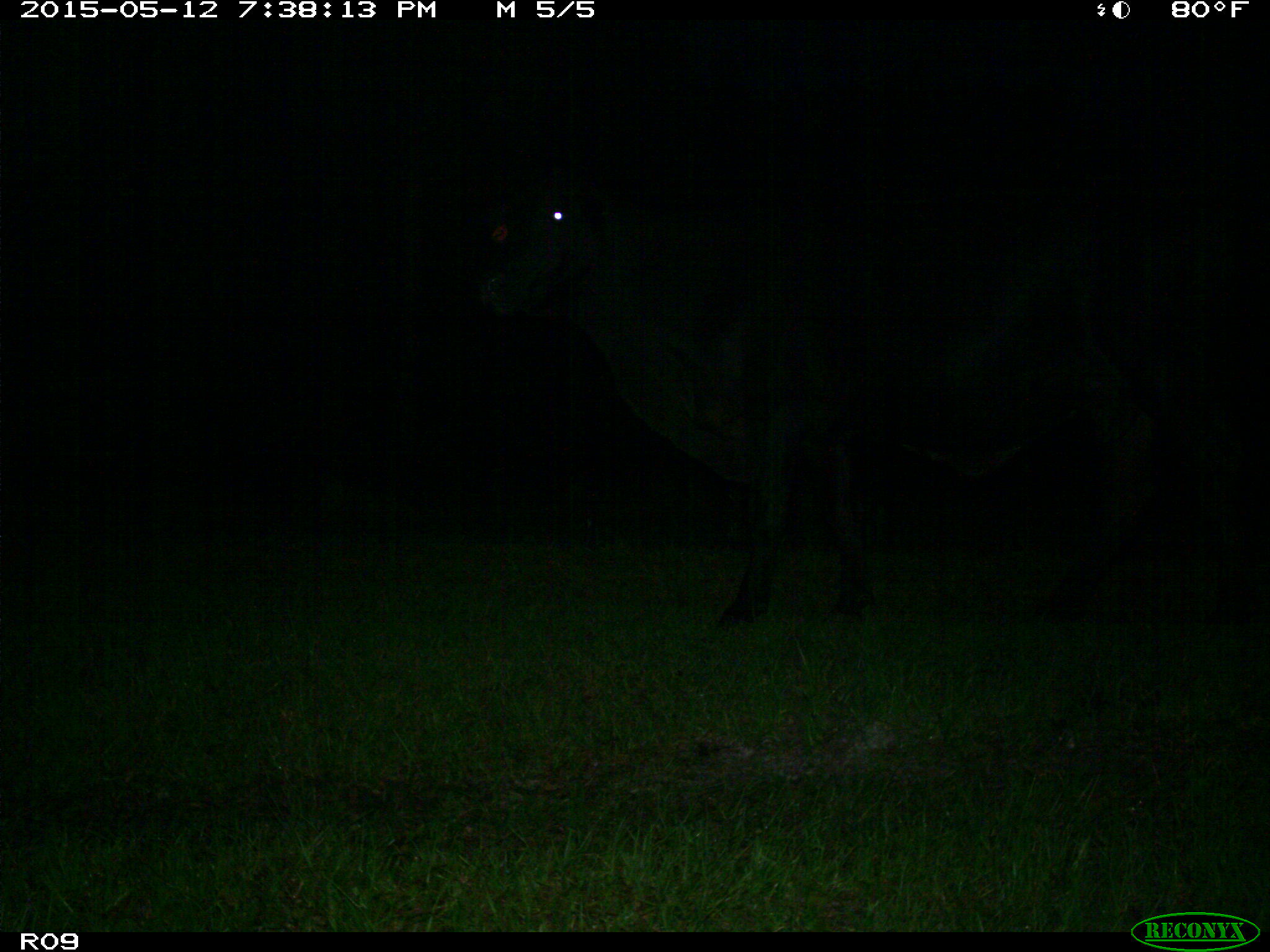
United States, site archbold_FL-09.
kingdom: Animalia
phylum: Chordata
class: Mammalia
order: Artiodactyla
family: Bovidae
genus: Bos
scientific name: Bos taurus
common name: domestic cow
Bos taurus (domestic cow).